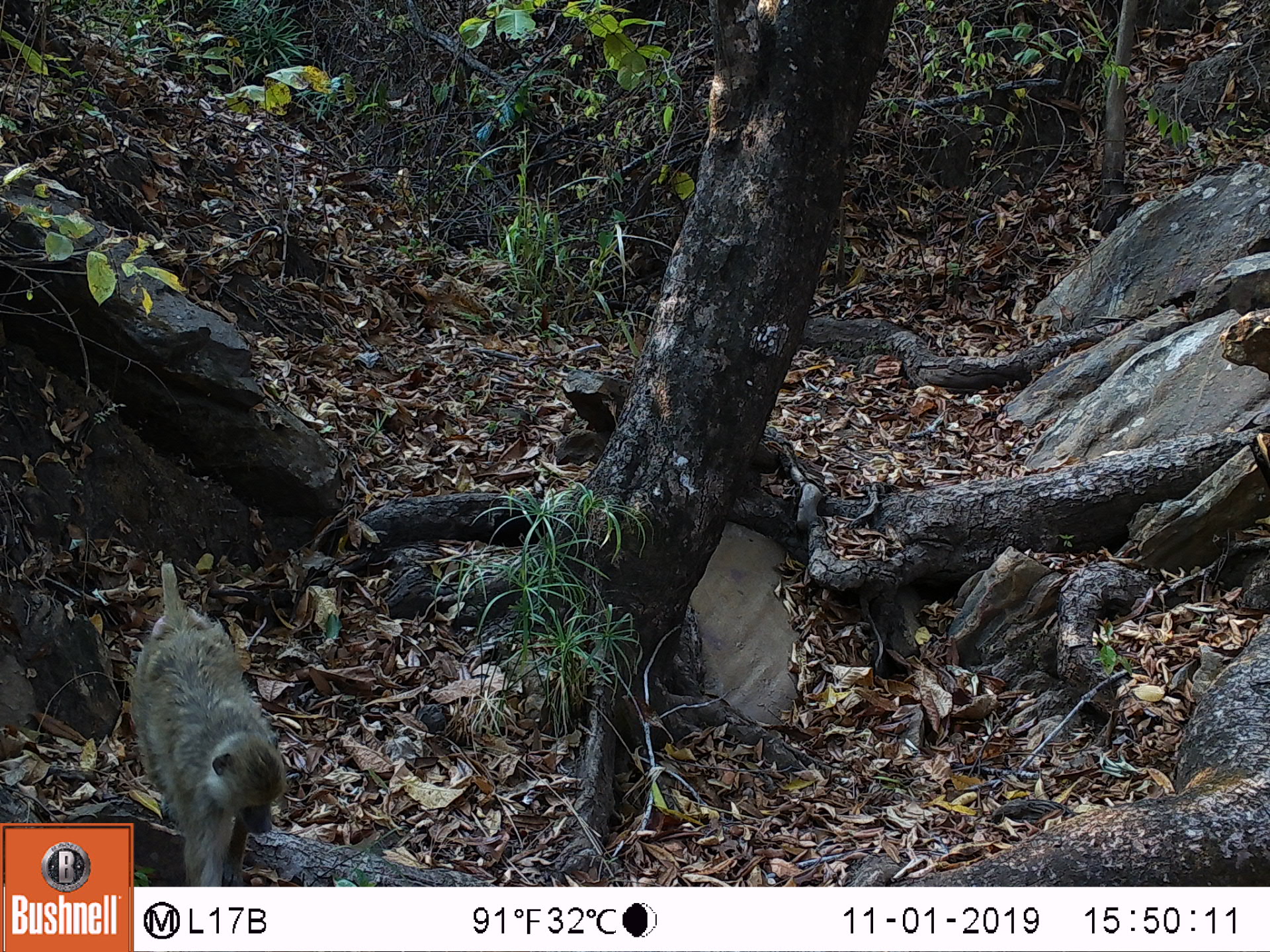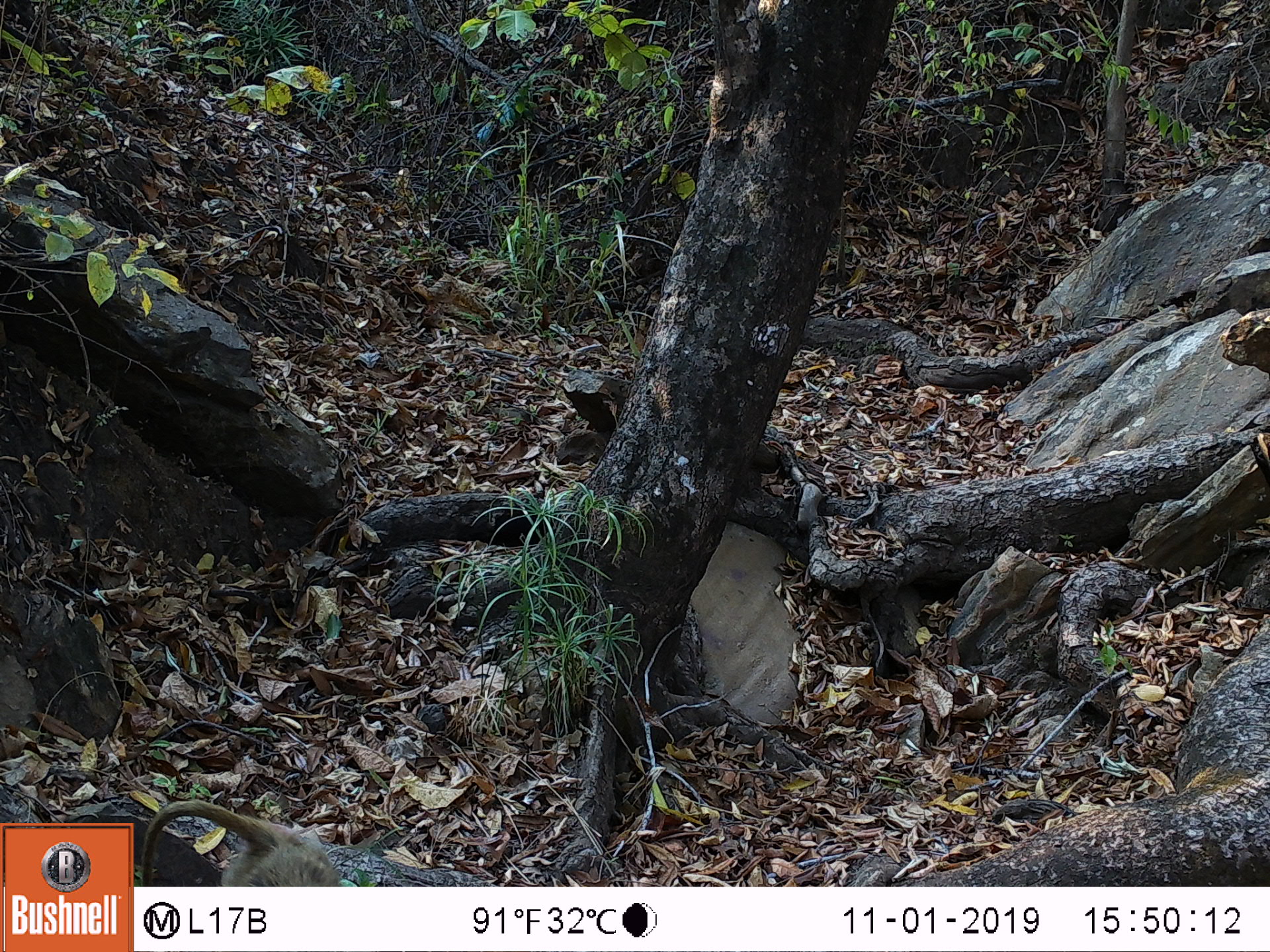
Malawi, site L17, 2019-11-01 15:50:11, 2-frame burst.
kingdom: Animalia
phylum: Chordata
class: Mammalia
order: Primates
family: Cercopithecidae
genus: Papio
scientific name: Papio cynocephalus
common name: yellow baboon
Yellow baboon (Papio cynocephalus), count 1.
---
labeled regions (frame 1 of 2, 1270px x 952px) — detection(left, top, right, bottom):
yellow baboon: detection(136, 560, 288, 880)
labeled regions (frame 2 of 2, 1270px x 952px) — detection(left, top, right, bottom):
yellow baboon: detection(136, 796, 351, 883)